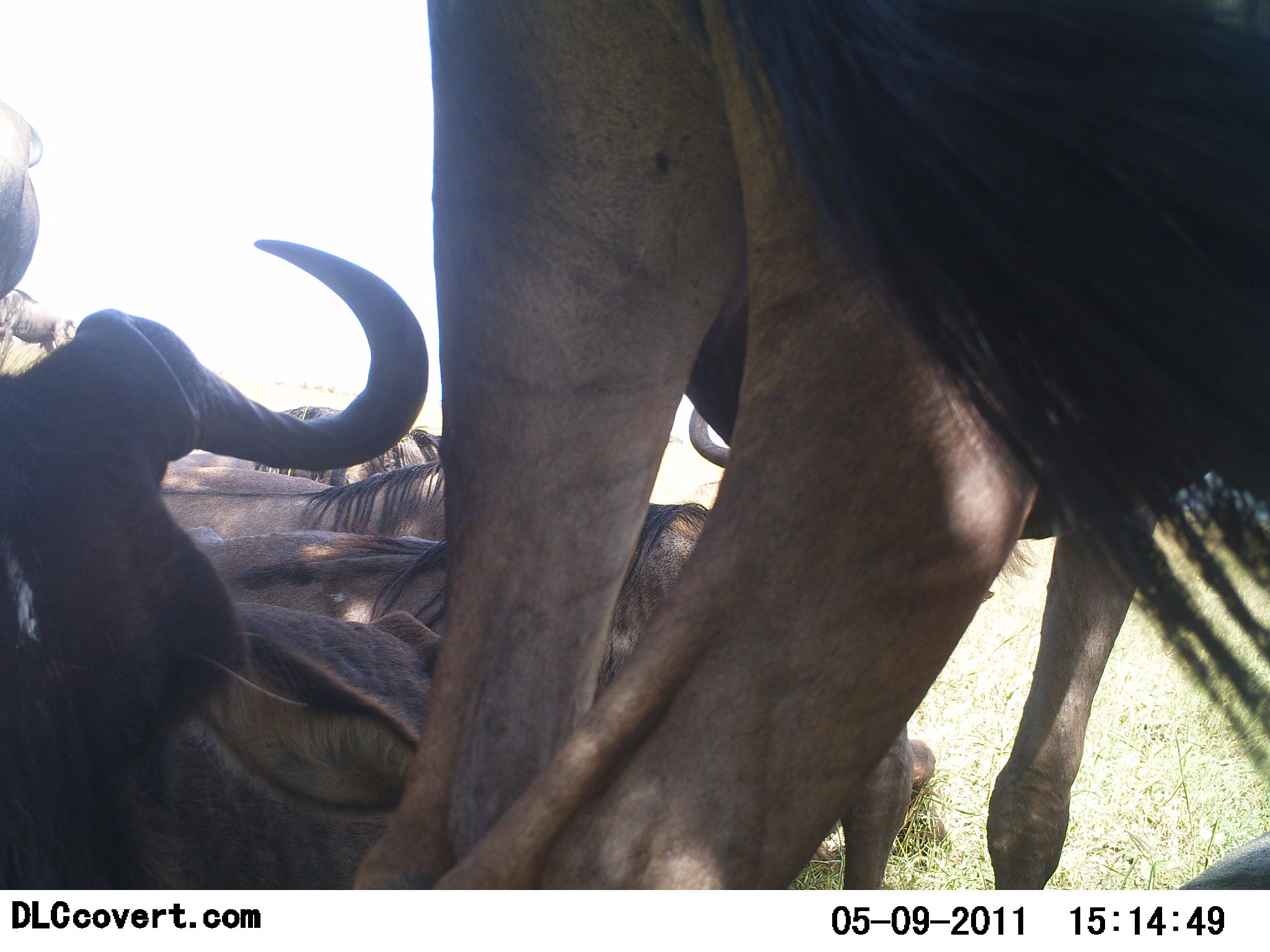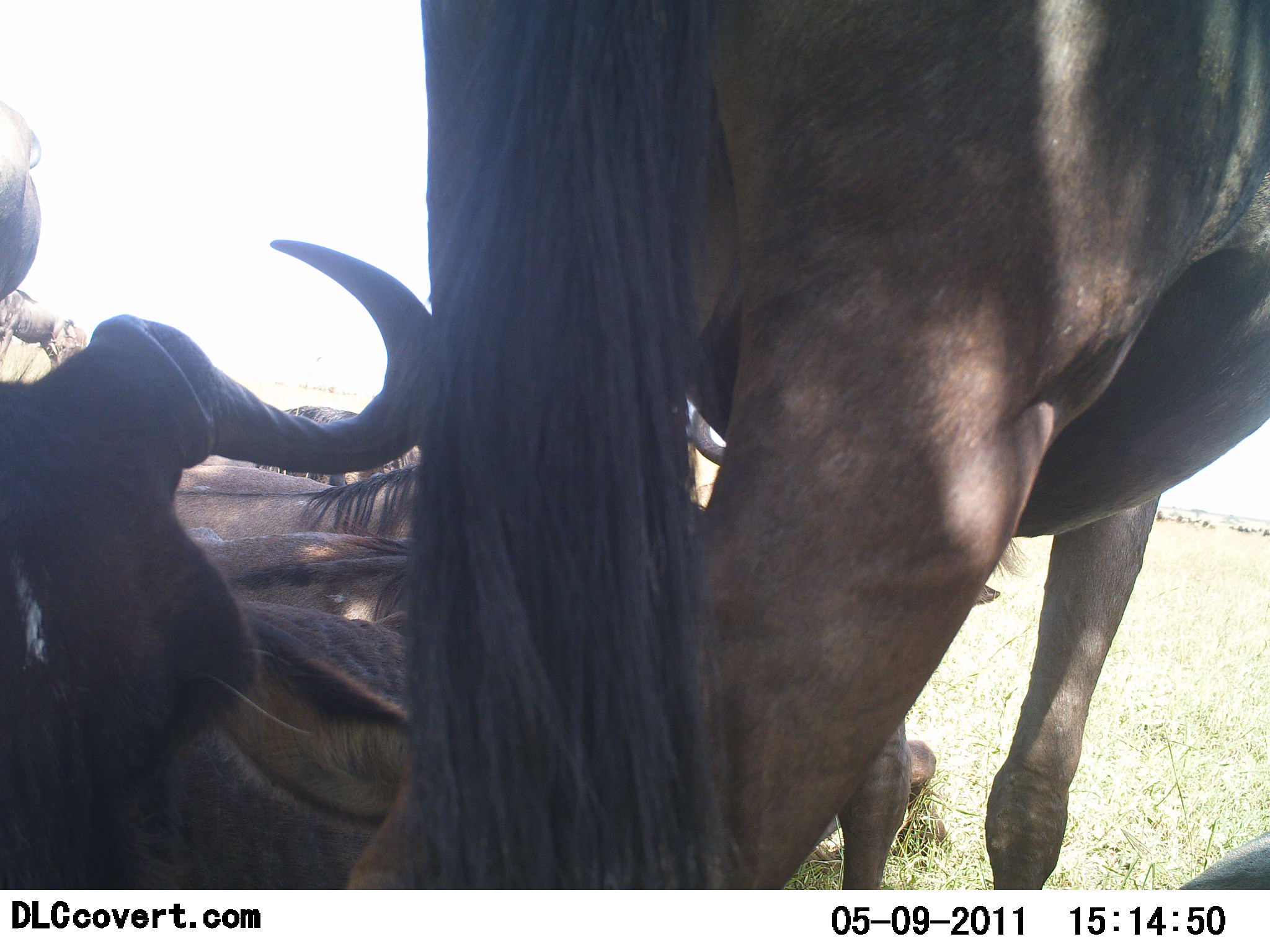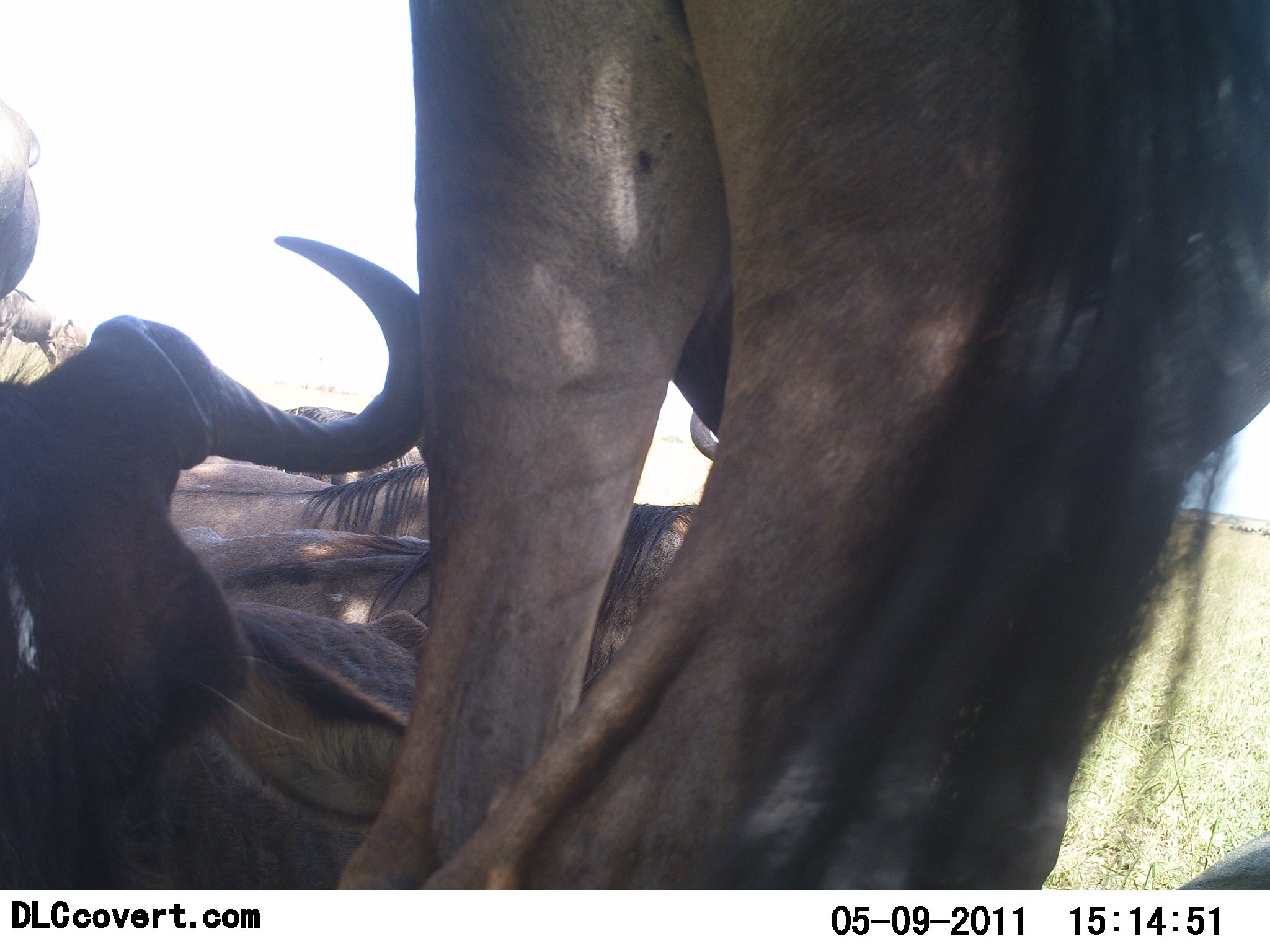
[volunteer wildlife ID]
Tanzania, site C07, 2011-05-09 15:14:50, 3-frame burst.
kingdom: Animalia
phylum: Chordata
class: Mammalia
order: Artiodactyla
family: Bovidae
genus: Connochaetes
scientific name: Connochaetes taurinus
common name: blue wildebeest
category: wildebeest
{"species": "wildebeest (blue wildebeest) (Connochaetes taurinus)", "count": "6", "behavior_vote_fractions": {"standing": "50%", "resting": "80%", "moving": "10%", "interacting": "10%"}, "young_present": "0%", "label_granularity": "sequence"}